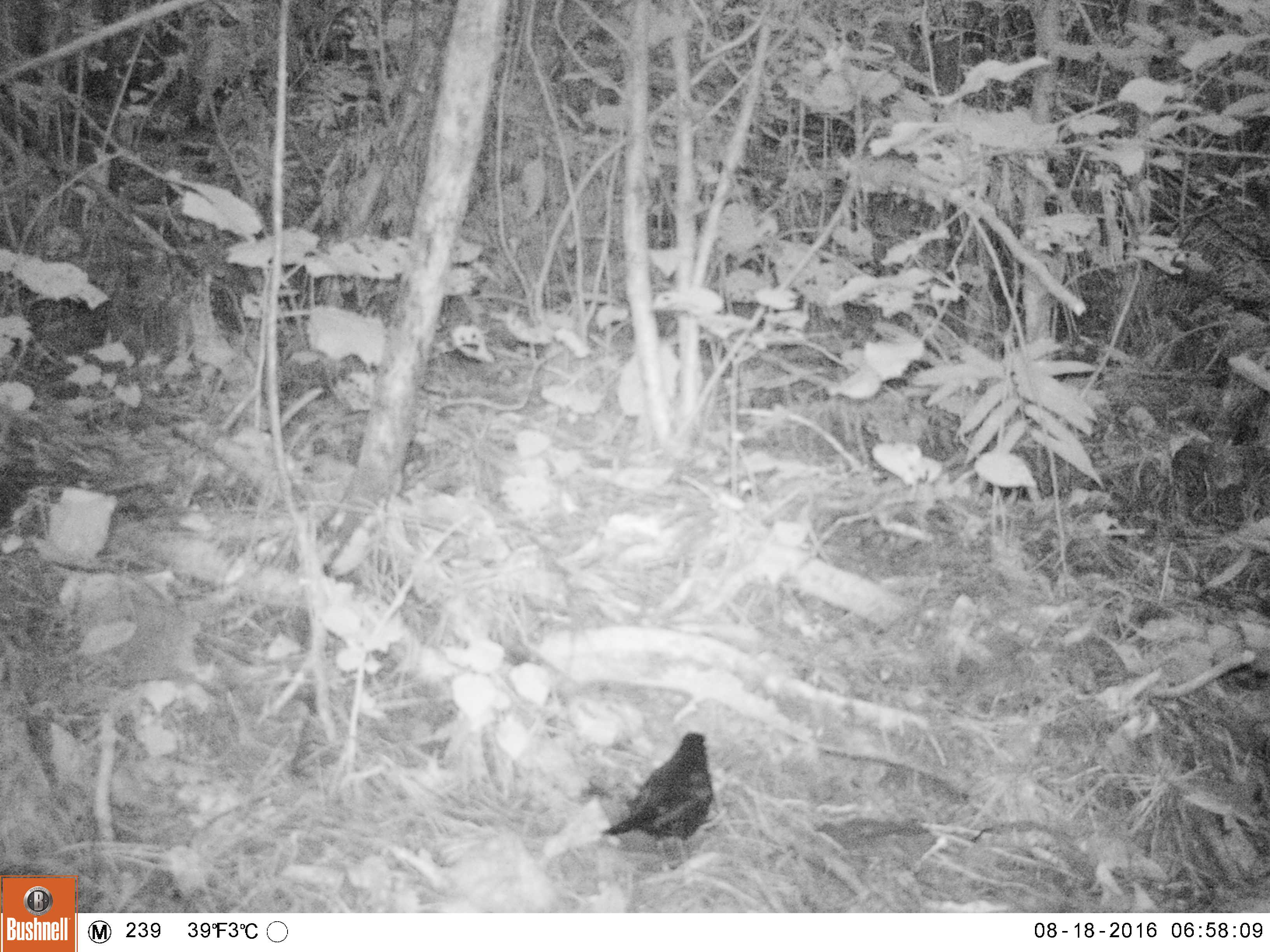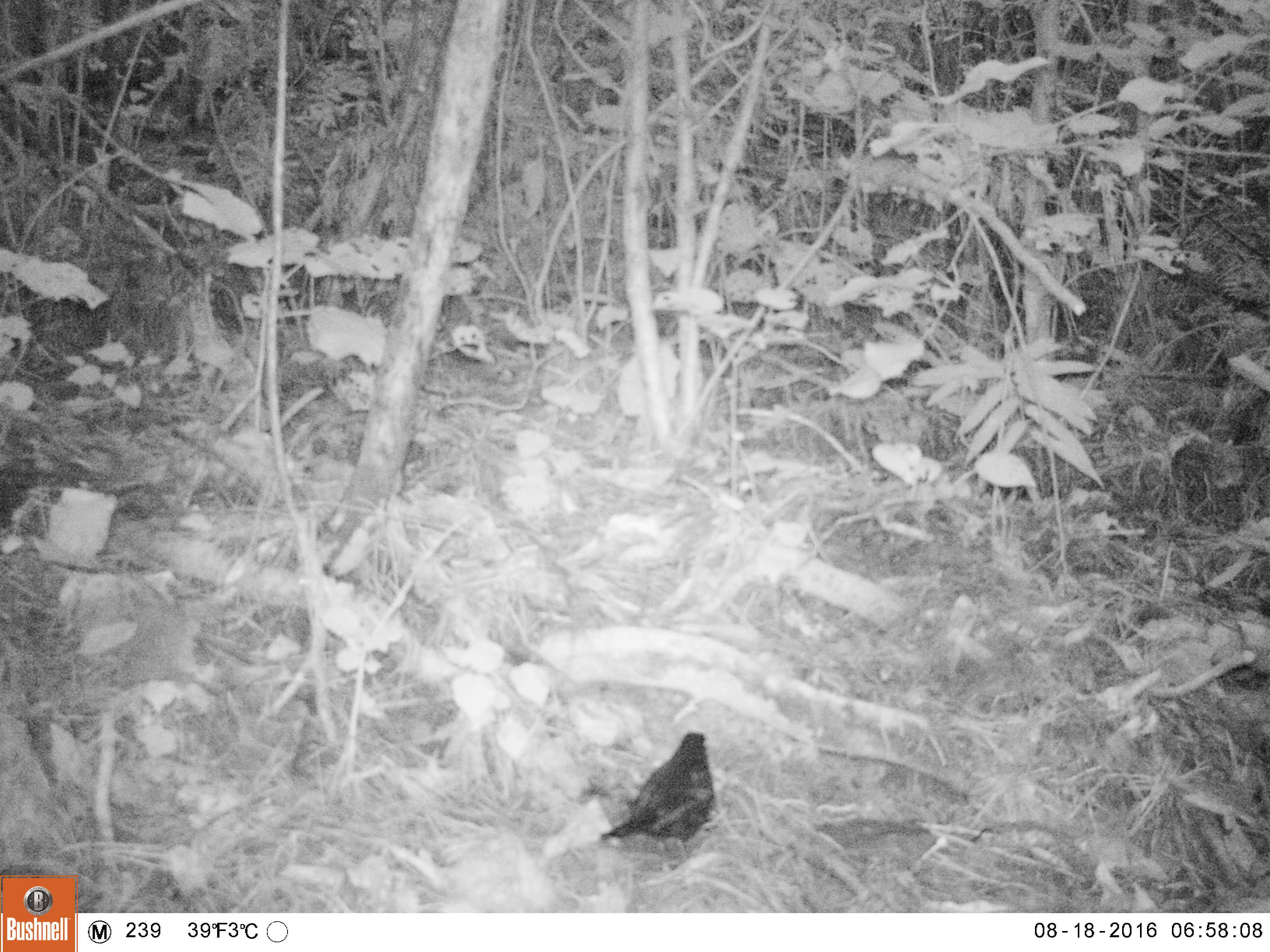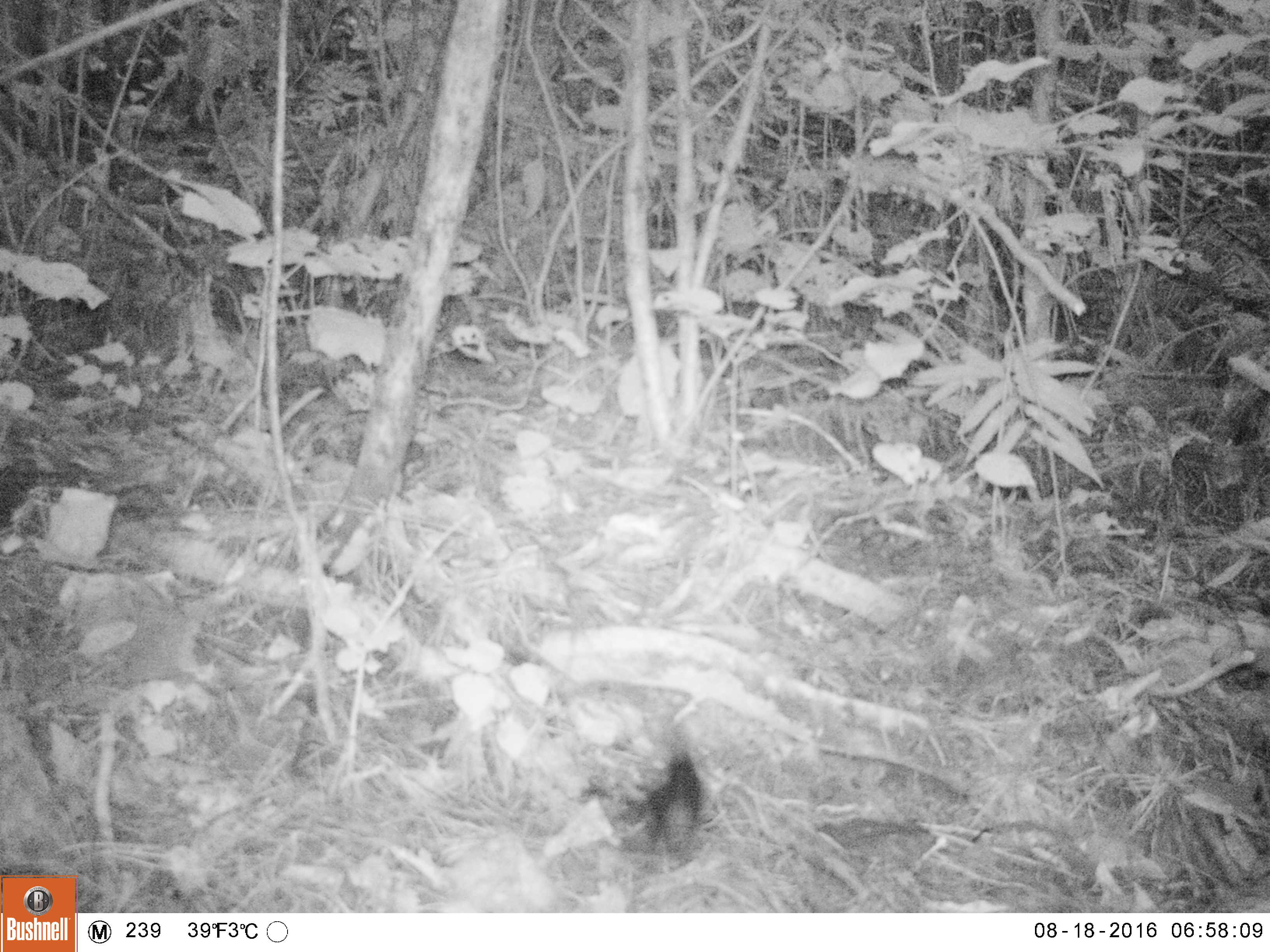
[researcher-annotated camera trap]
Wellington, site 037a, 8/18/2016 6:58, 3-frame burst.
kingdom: Animalia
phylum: Chordata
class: Aves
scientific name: Aves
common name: bird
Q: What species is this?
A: Bird (Aves).